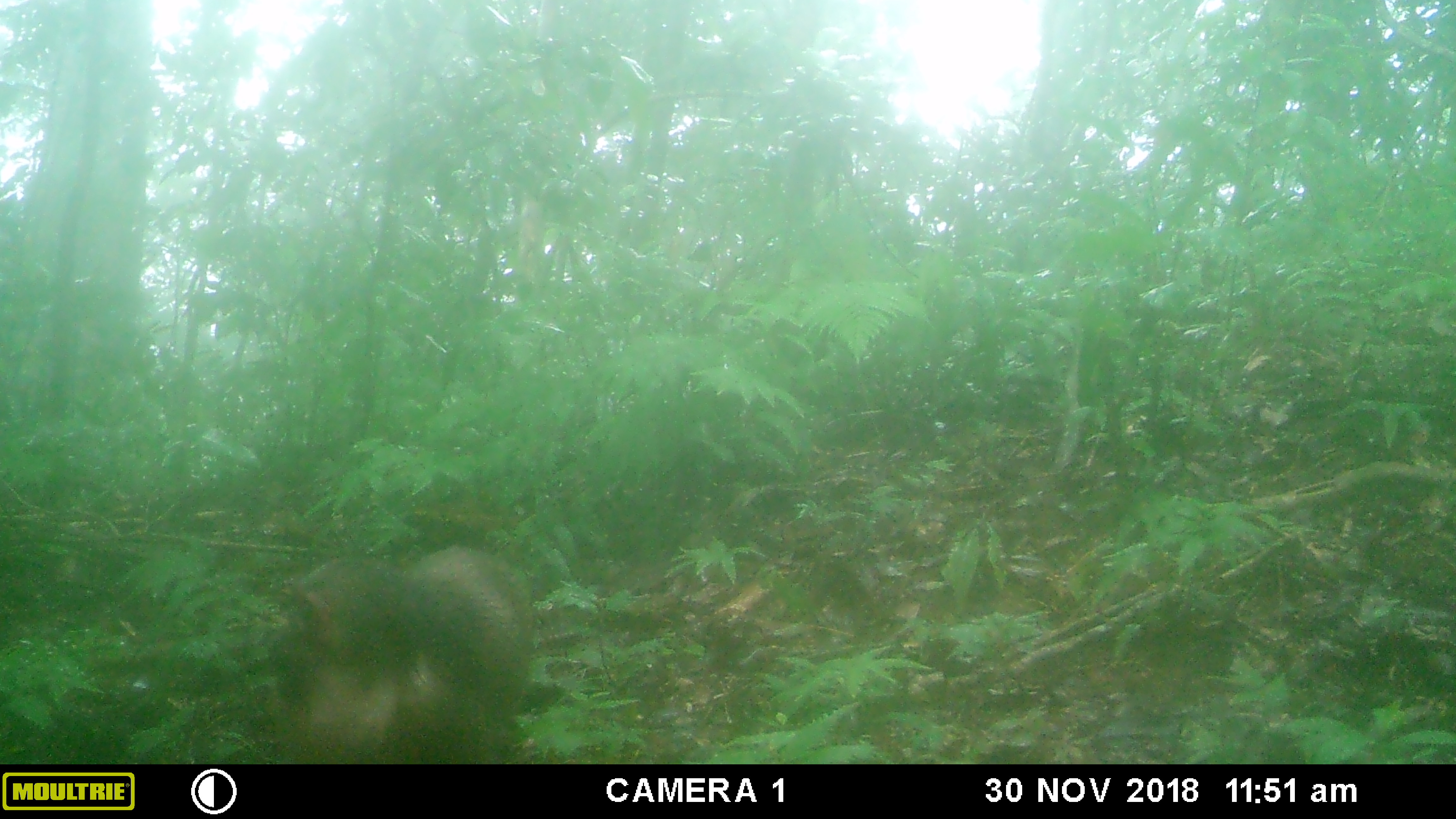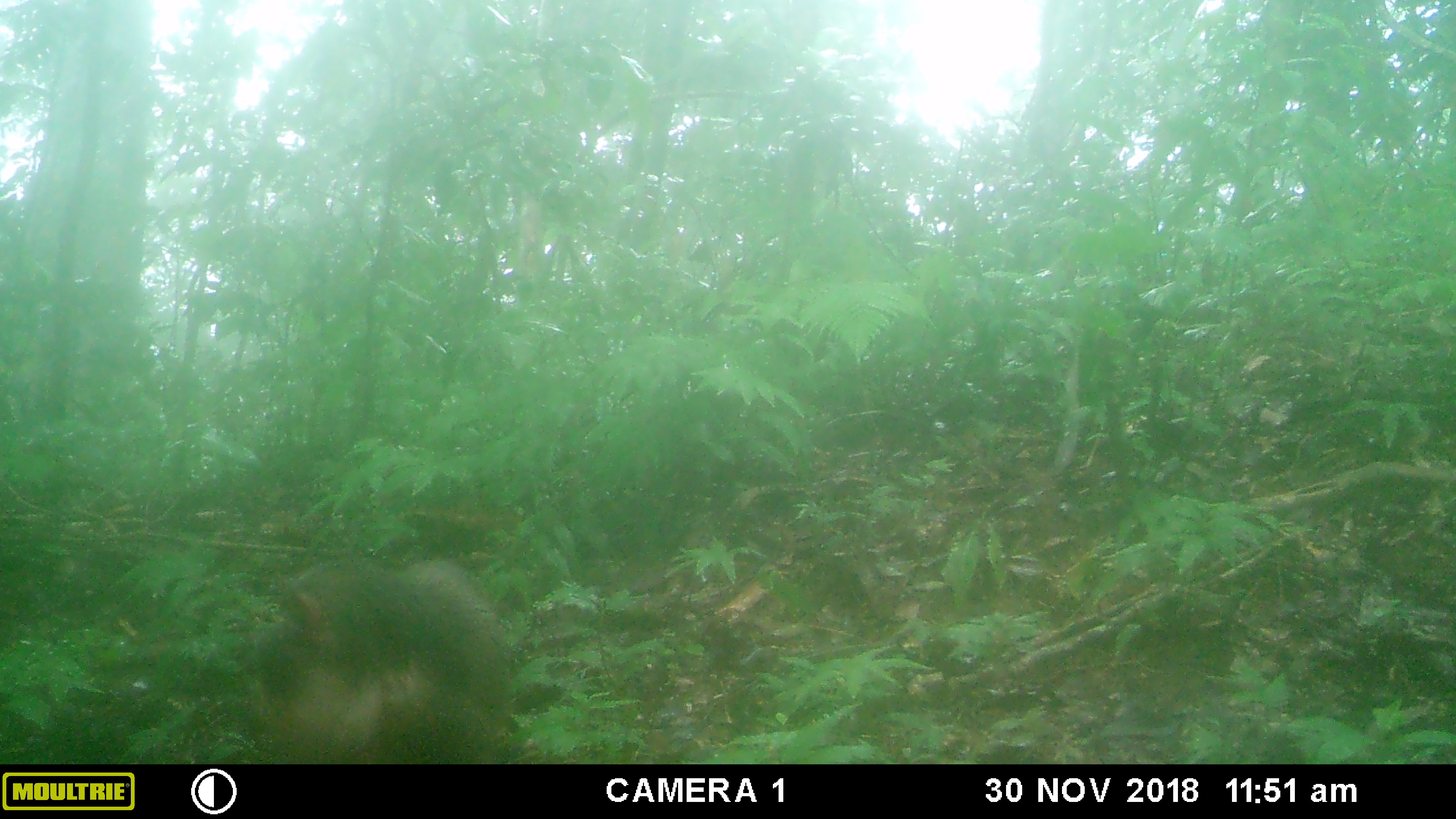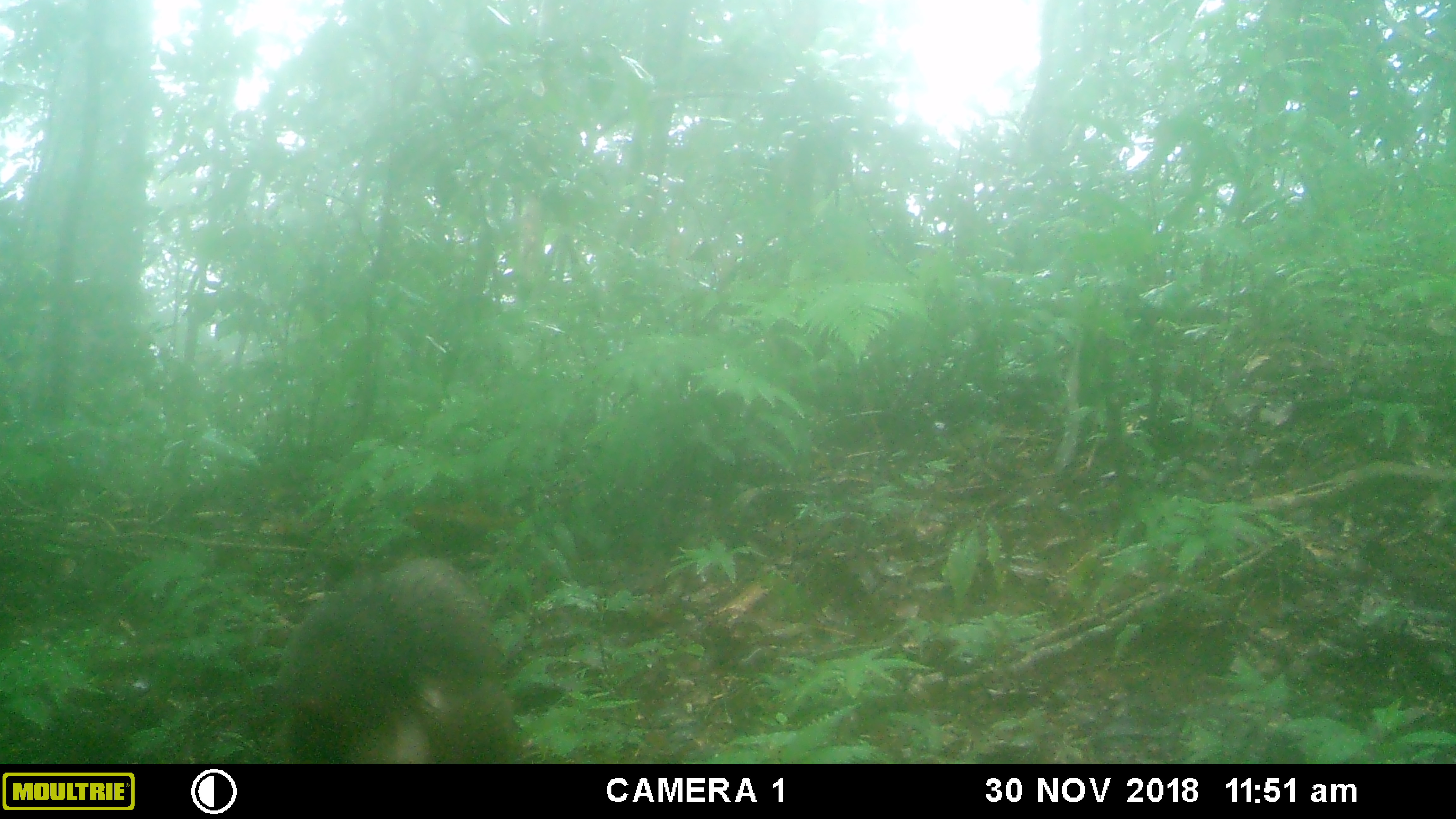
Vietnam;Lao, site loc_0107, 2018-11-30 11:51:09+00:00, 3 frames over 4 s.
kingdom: Animalia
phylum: Chordata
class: Mammalia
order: Primates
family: Cercopithecidae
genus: Macaca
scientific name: Macaca arctoides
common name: stump-tailed macaque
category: stump tailed macaque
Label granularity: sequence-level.